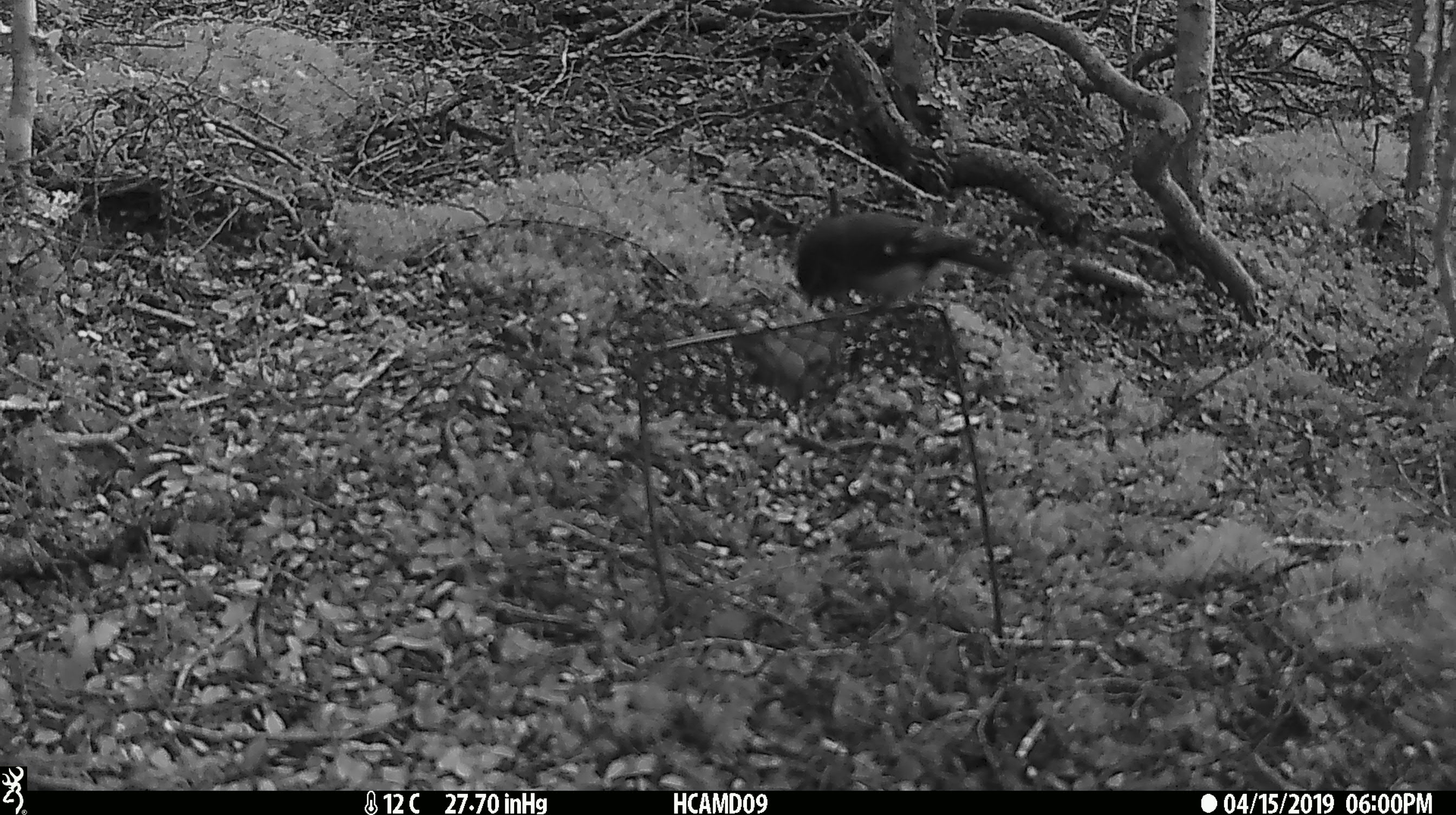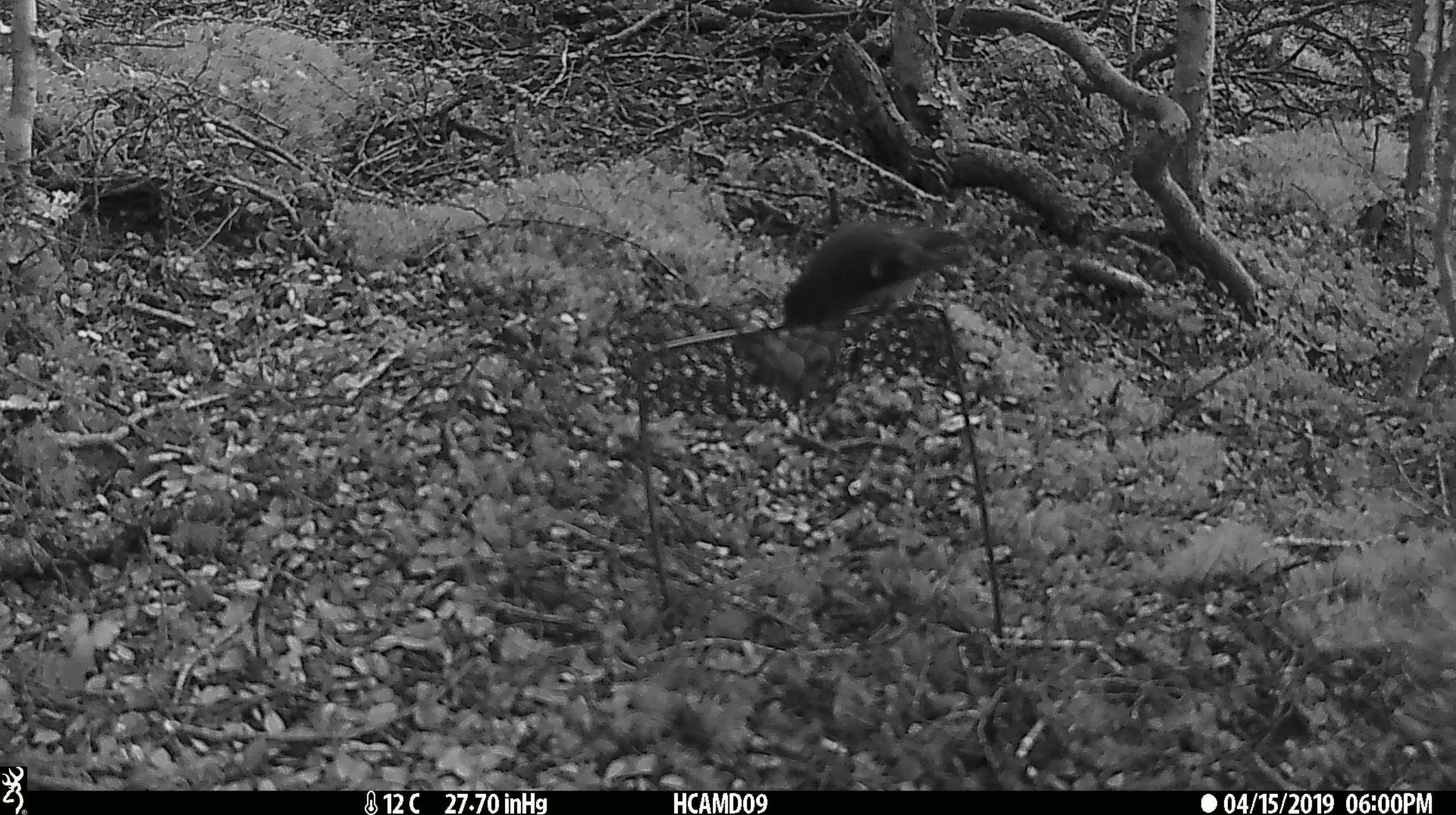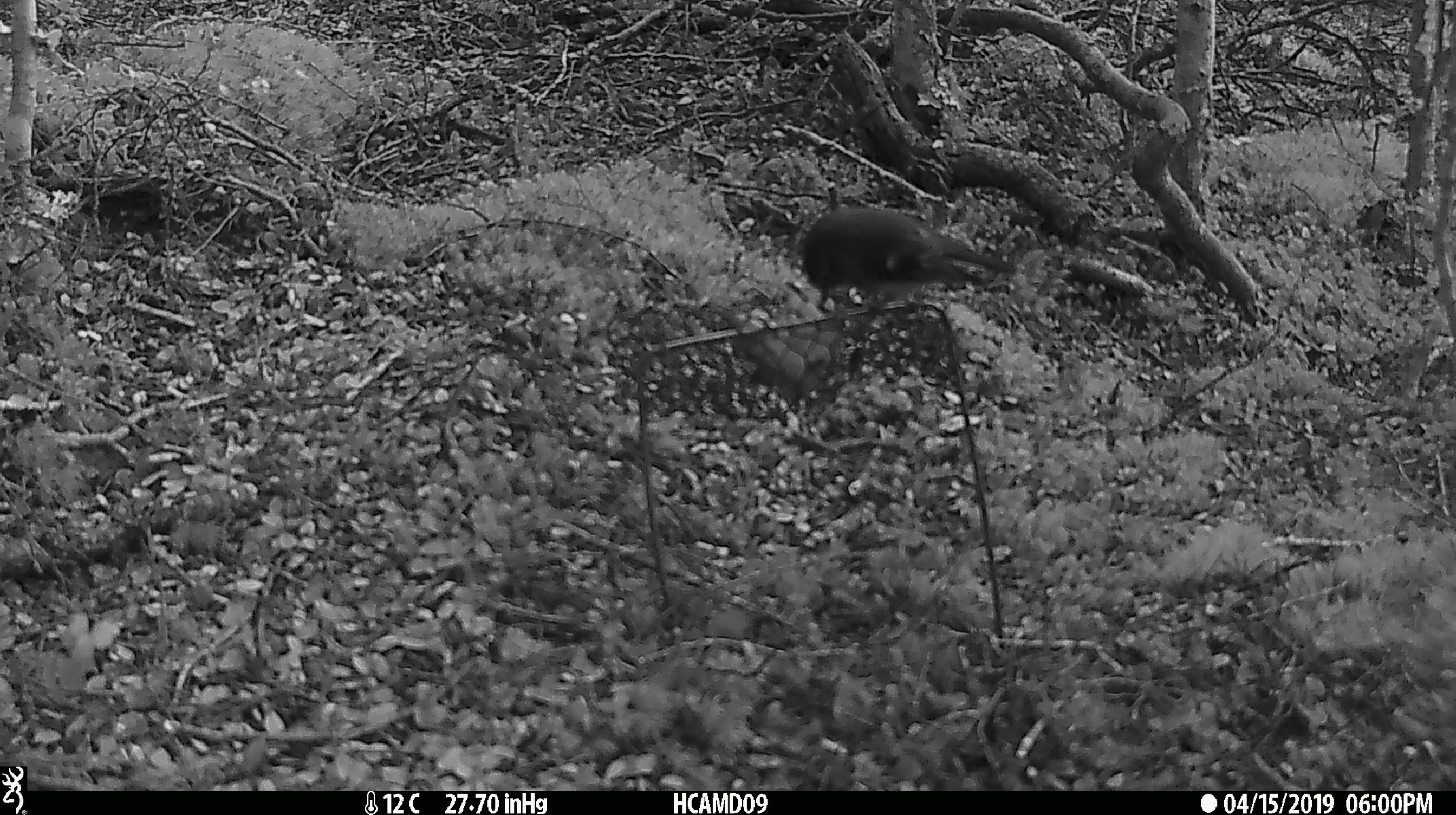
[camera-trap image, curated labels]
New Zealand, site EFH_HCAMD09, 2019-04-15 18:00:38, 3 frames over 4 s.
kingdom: Animalia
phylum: Chordata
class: Aves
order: Passeriformes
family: Petroicidae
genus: Petroica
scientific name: Petroica macrocephala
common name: tomtit